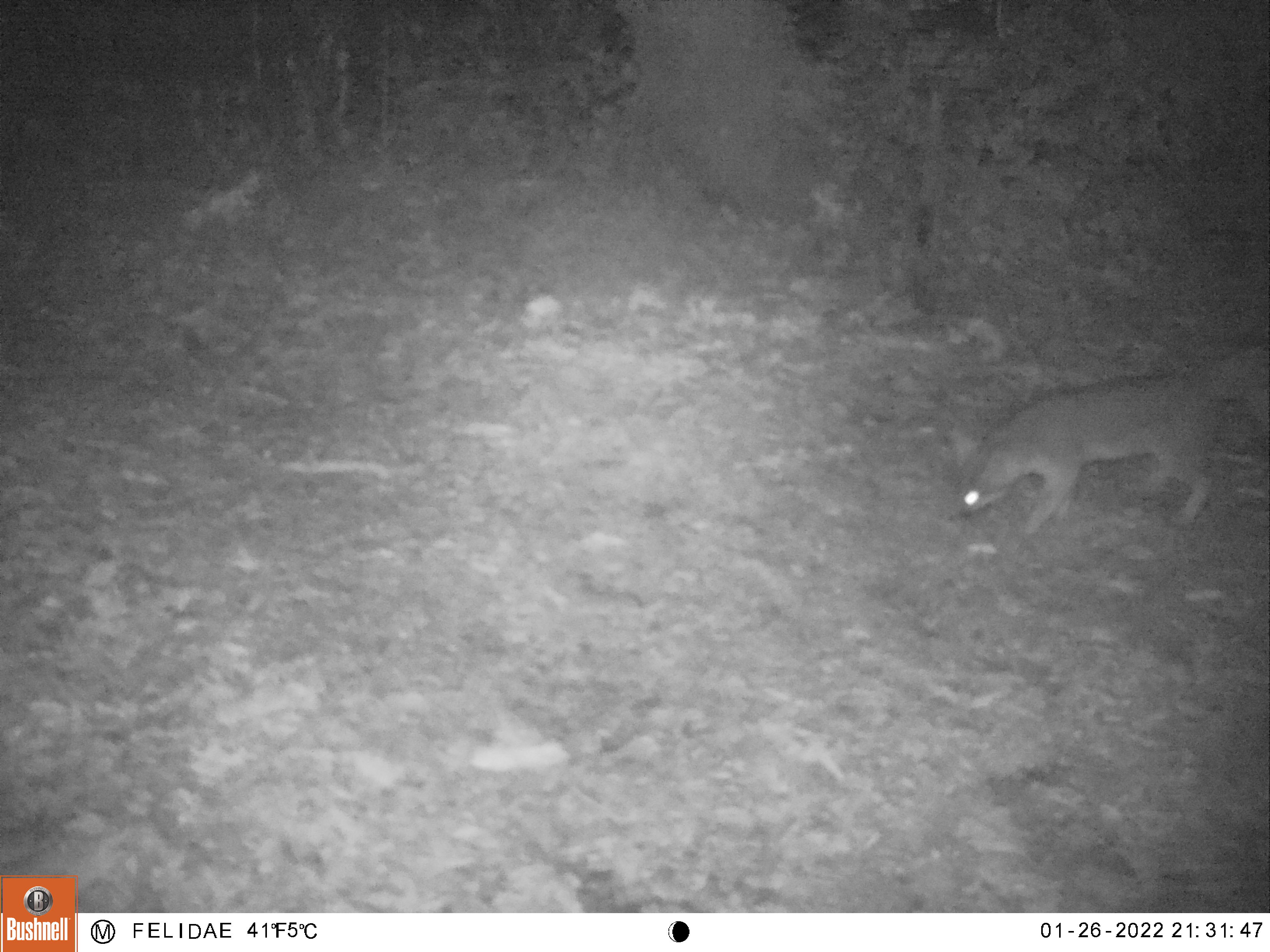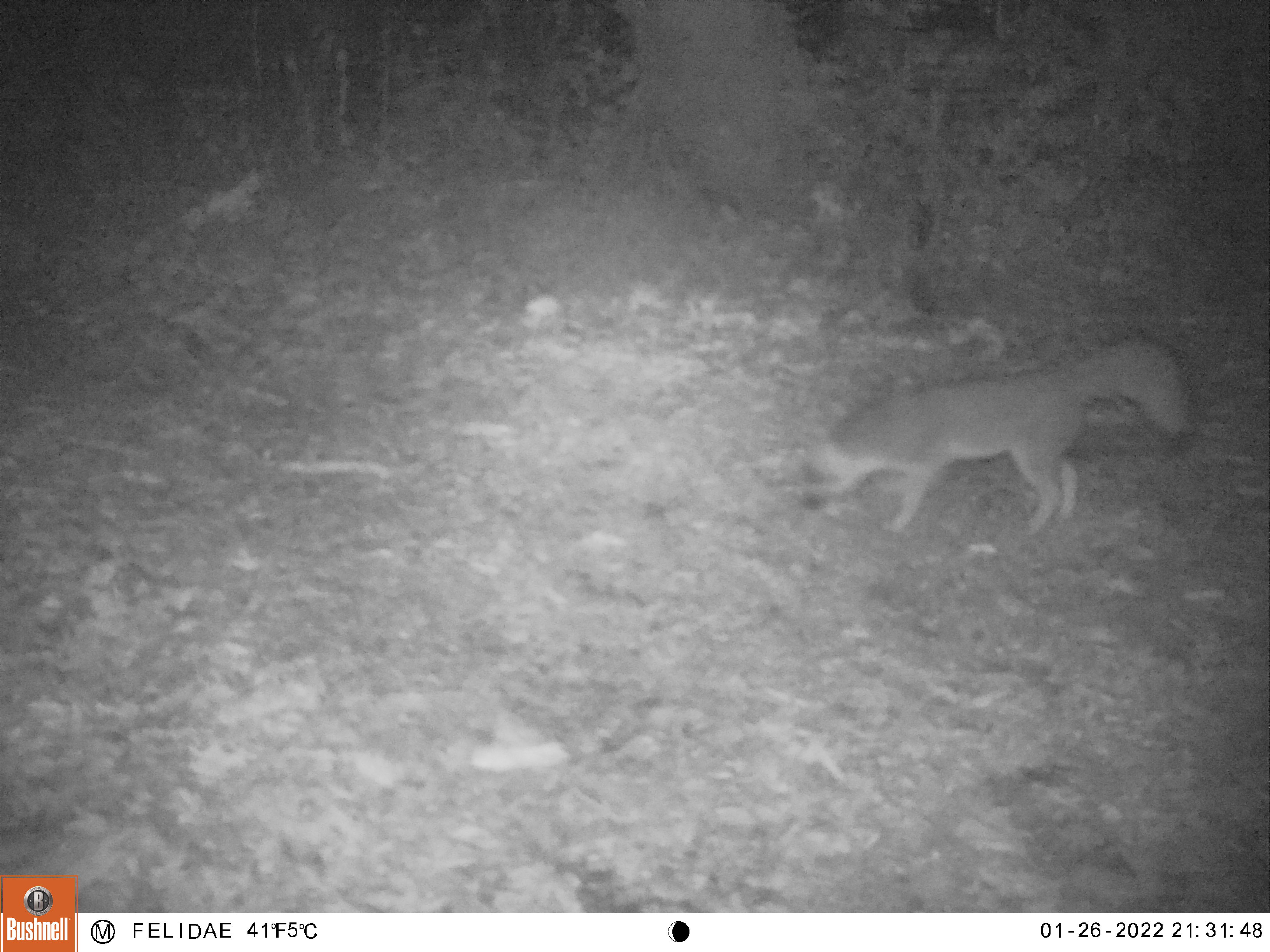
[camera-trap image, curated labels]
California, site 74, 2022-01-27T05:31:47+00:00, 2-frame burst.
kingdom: Animalia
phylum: Chordata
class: Mammalia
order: Carnivora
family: Canidae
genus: Urocyon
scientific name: Urocyon cinereoargenteus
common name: gray fox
Gray fox (Urocyon cinereoargenteus).